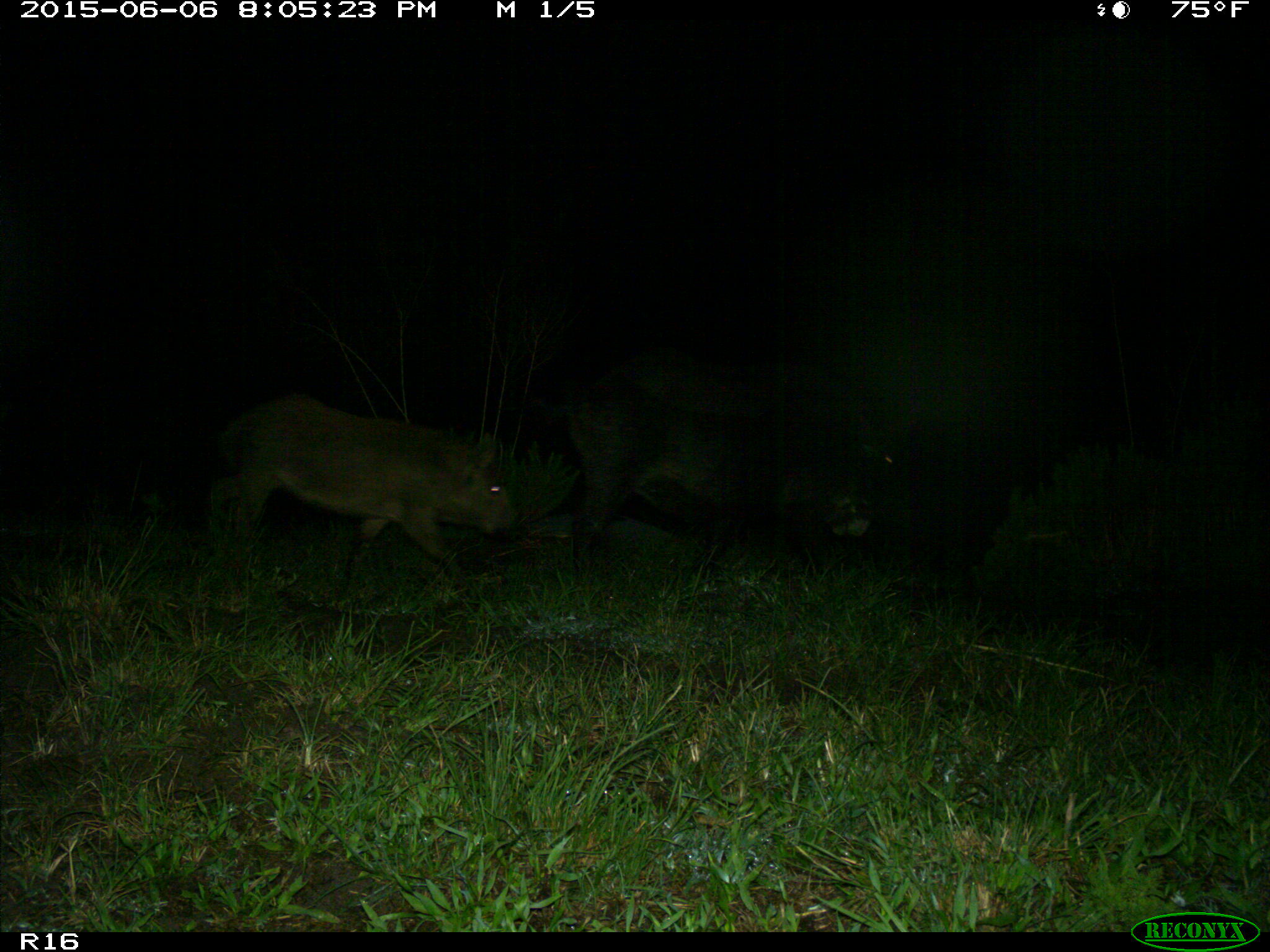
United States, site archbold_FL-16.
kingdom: Animalia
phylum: Chordata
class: Mammalia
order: Artiodactyla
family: Suidae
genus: Sus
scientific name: Sus scrofa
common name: wild boar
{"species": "Sus scrofa (wild boar)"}